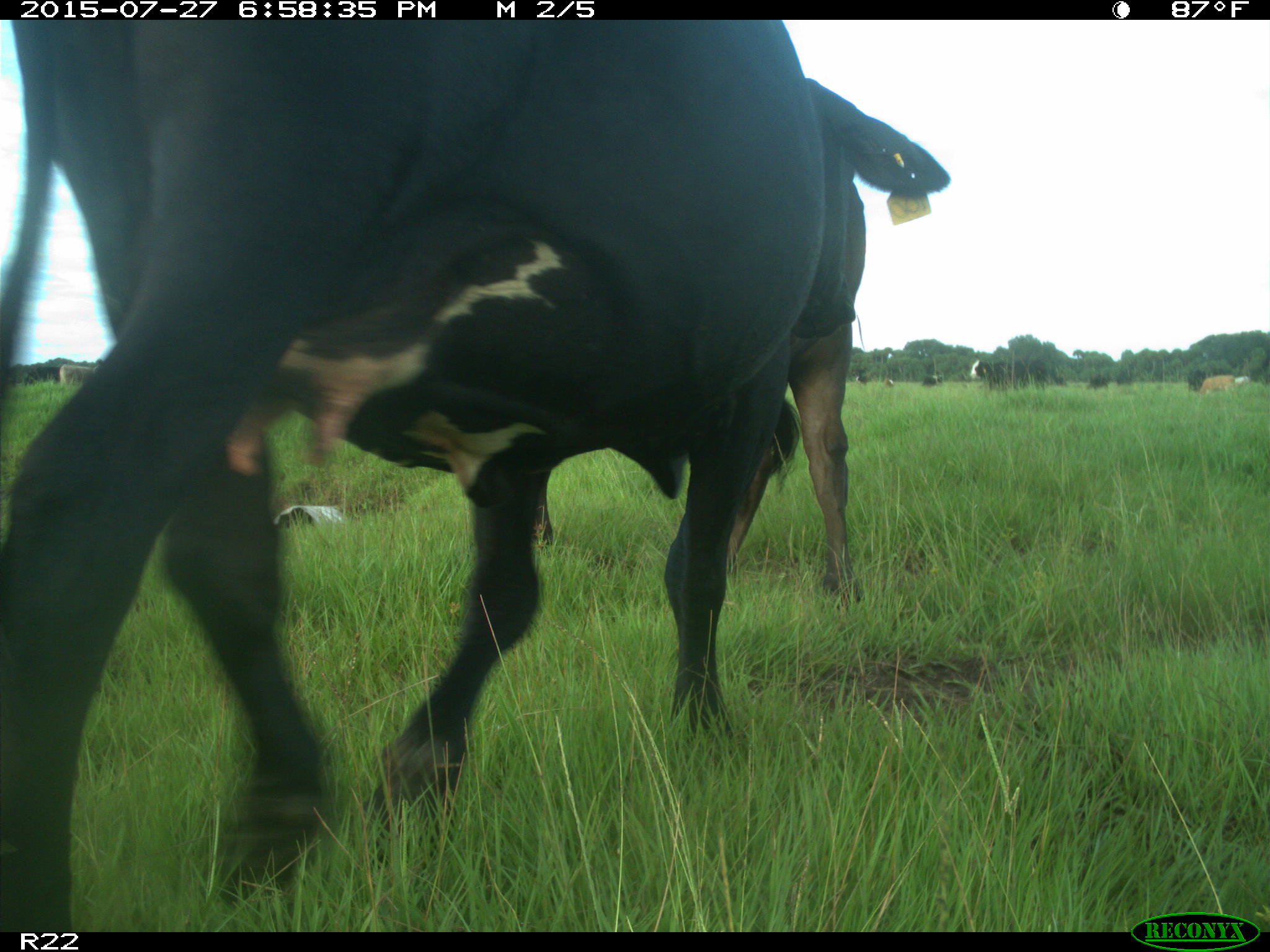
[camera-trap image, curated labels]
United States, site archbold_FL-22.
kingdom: Animalia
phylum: Chordata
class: Mammalia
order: Artiodactyla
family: Bovidae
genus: Bos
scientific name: Bos taurus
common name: domestic cow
Bos taurus (domestic cow).